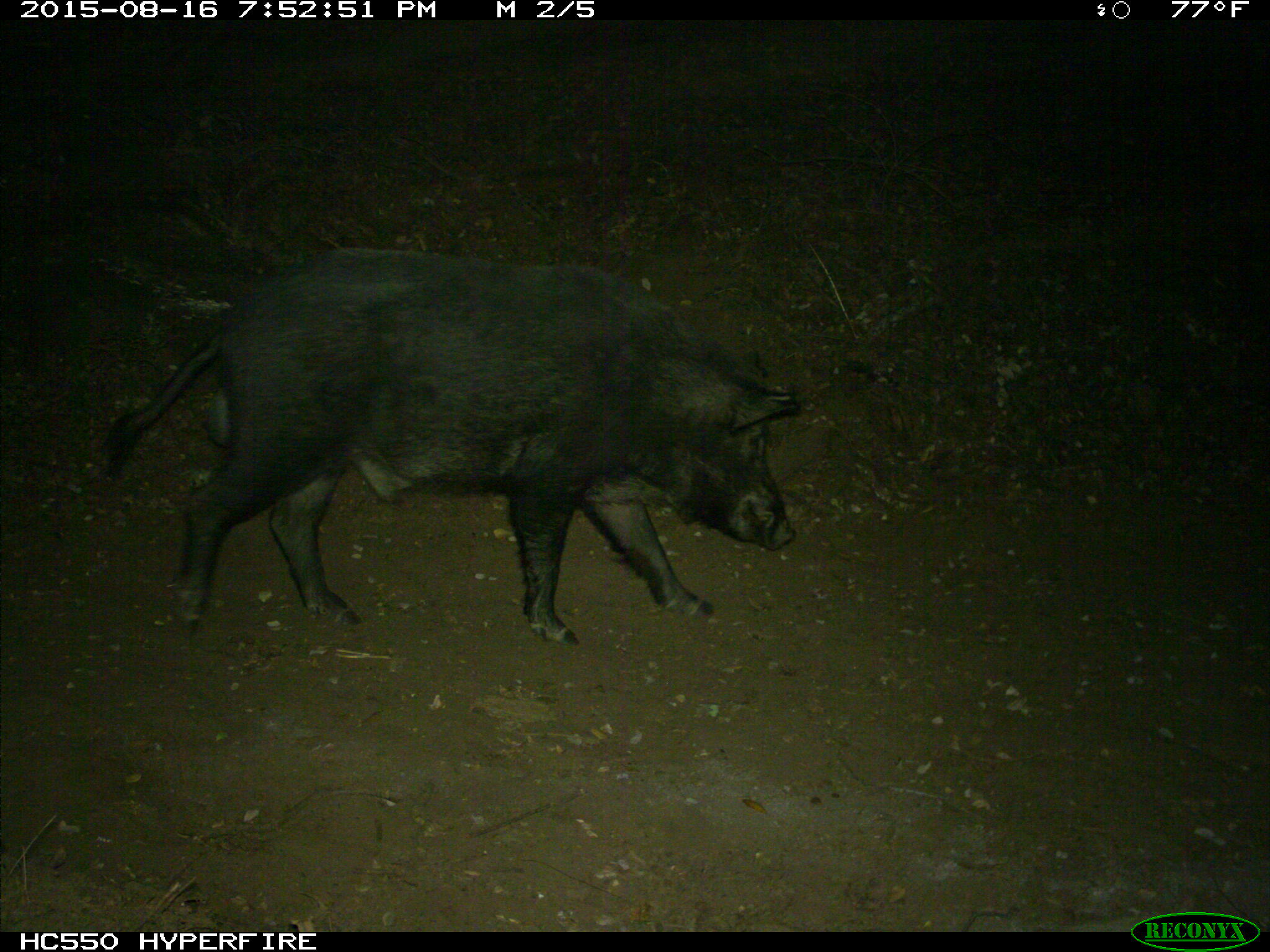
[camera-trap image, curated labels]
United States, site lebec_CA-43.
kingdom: Animalia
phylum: Chordata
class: Mammalia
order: Artiodactyla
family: Suidae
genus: Sus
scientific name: Sus scrofa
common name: wild boar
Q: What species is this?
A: Sus scrofa (wild boar).